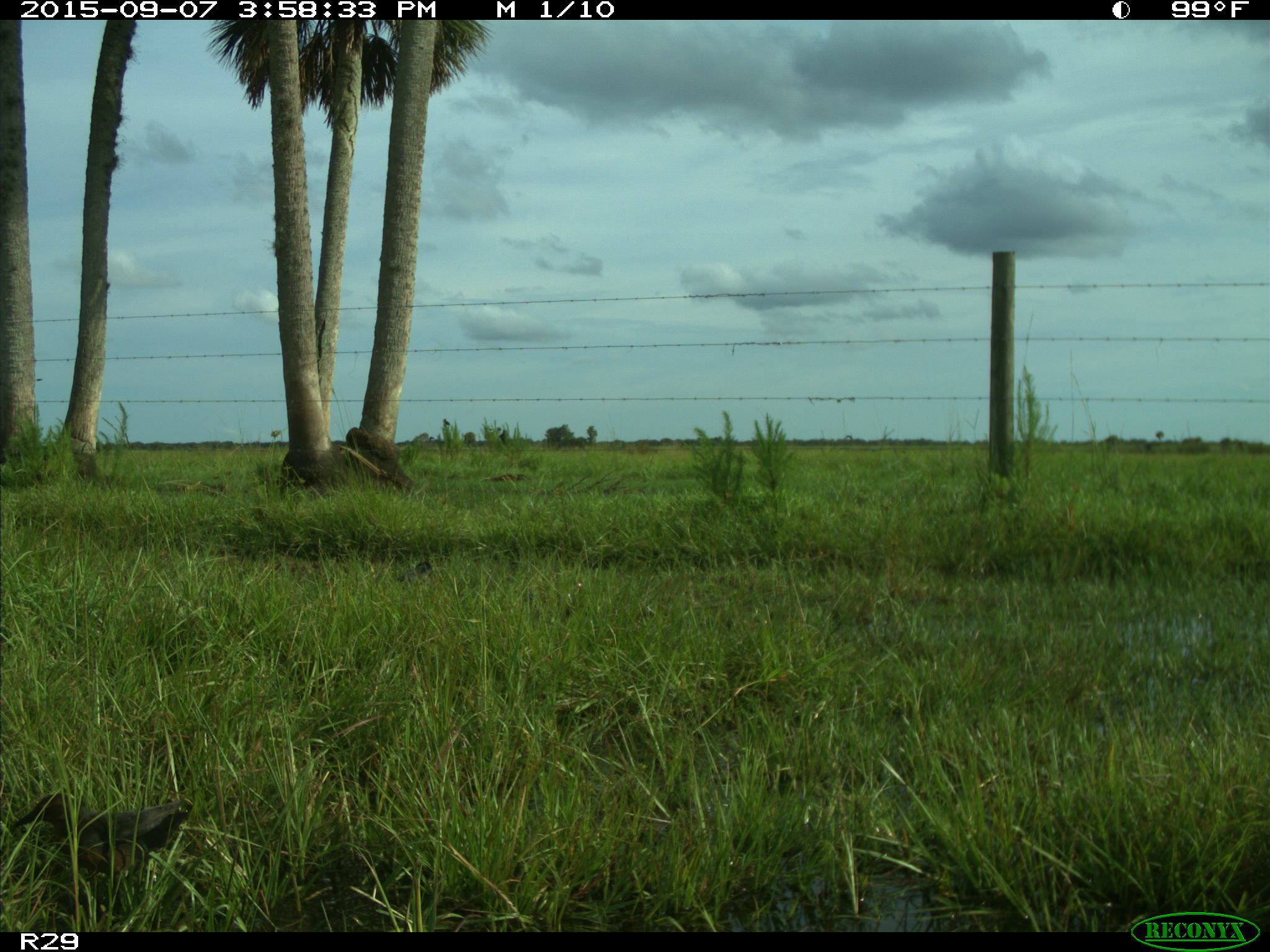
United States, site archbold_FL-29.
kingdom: Animalia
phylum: Chordata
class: Aves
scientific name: Aves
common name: birds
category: unidentified bird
Unidentified bird (birds) (Aves).